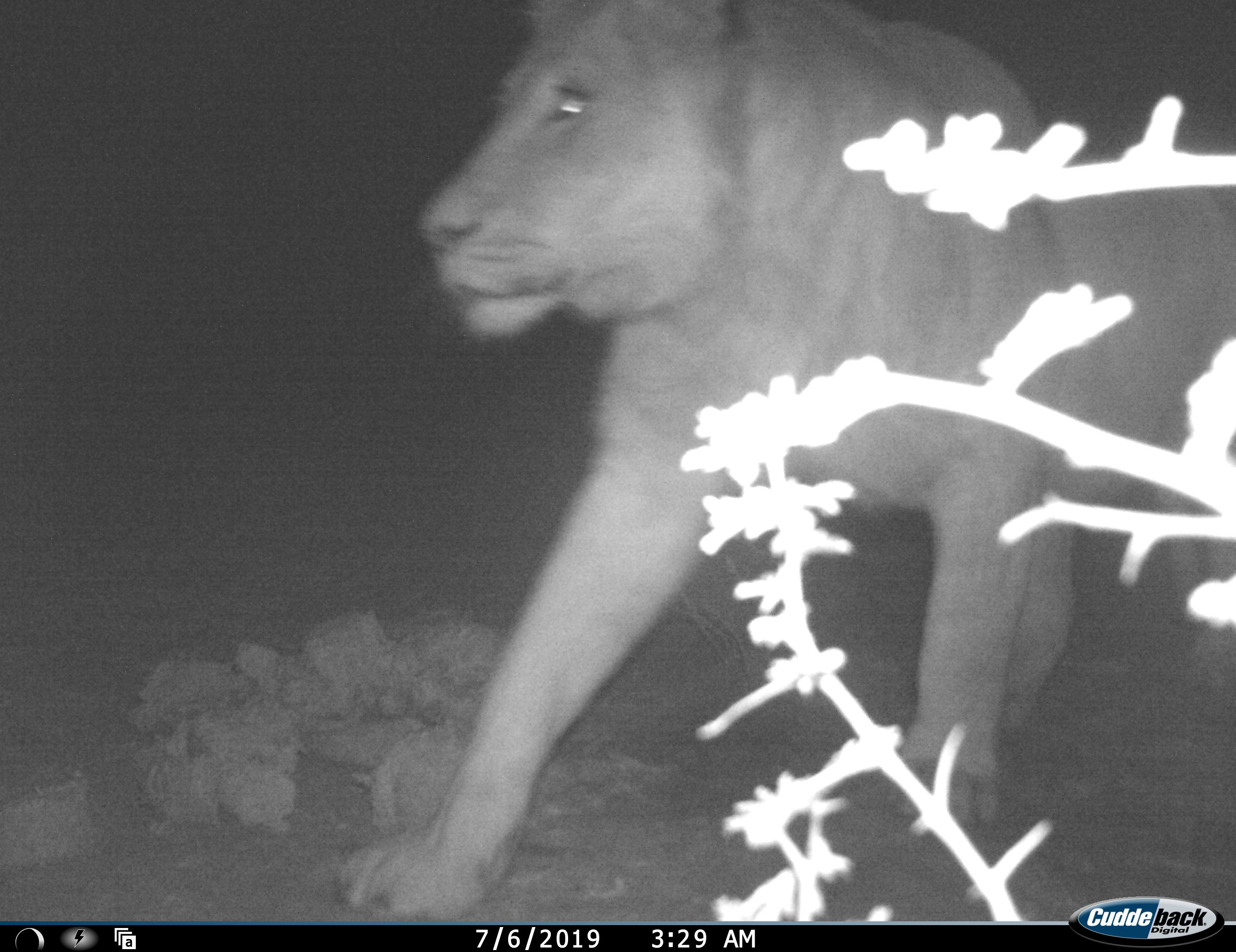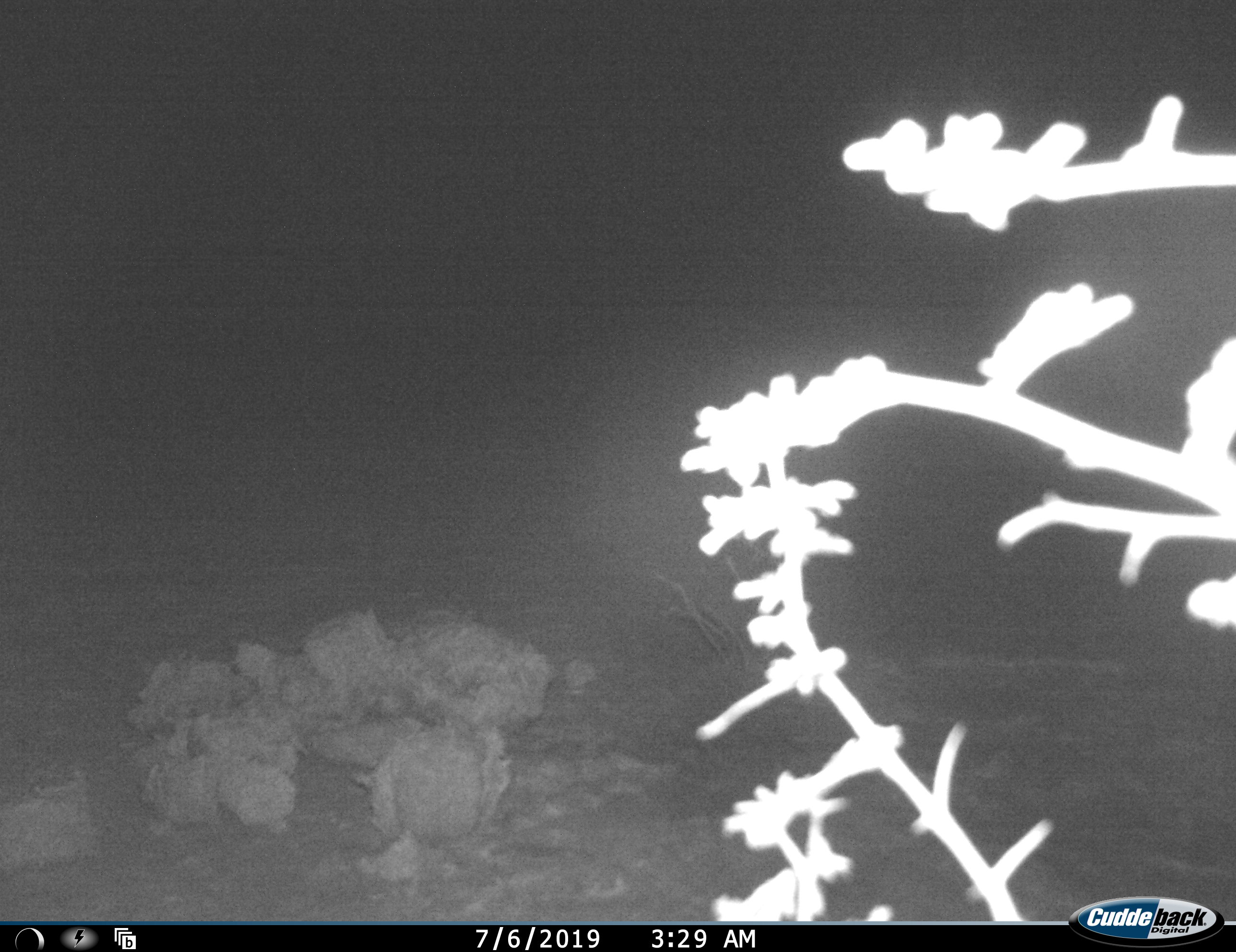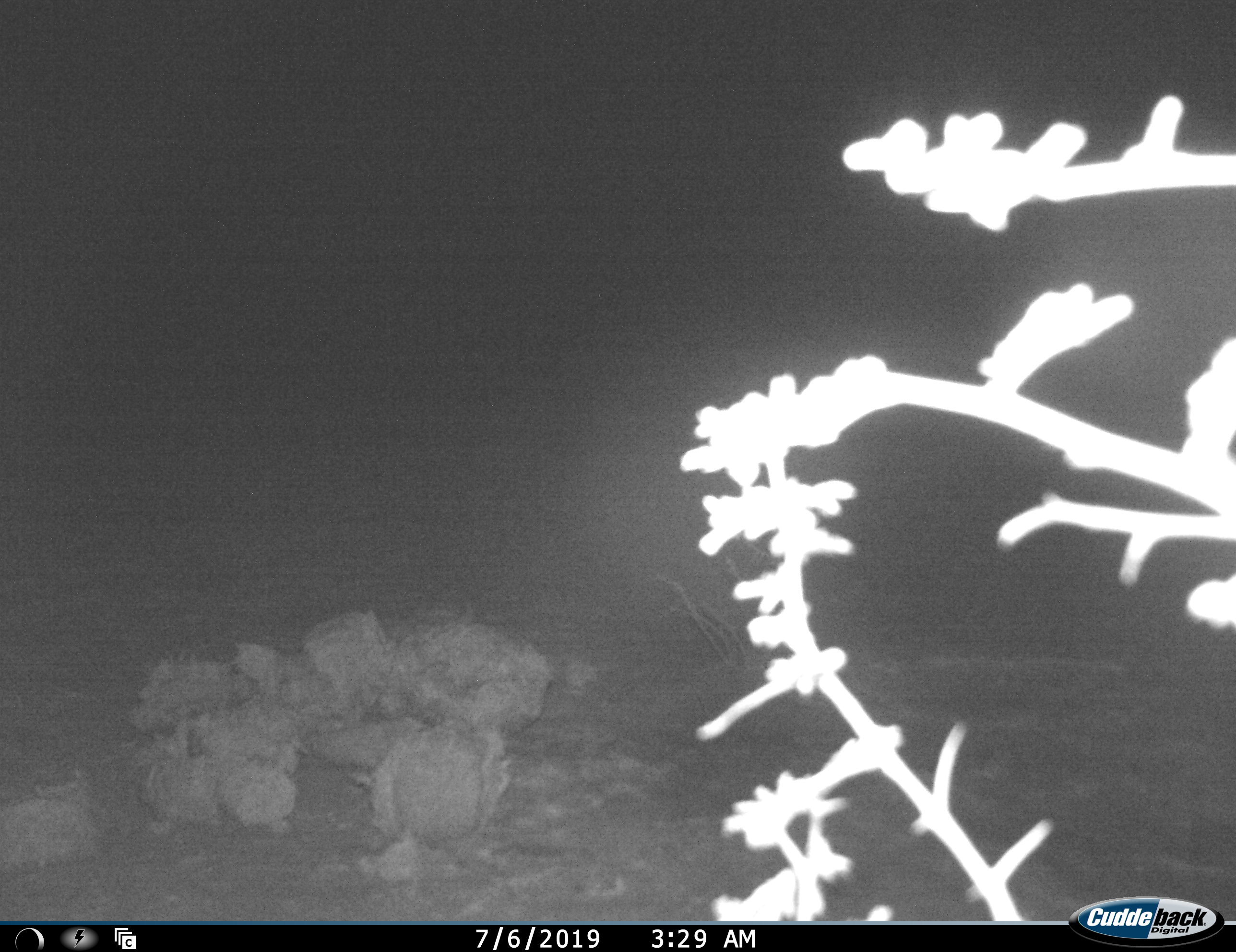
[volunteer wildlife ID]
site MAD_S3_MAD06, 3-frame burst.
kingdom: Animalia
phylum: Chordata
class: Mammalia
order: Carnivora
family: Felidae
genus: Panthera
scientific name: Panthera leo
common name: lion female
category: lionfemale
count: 1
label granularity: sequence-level